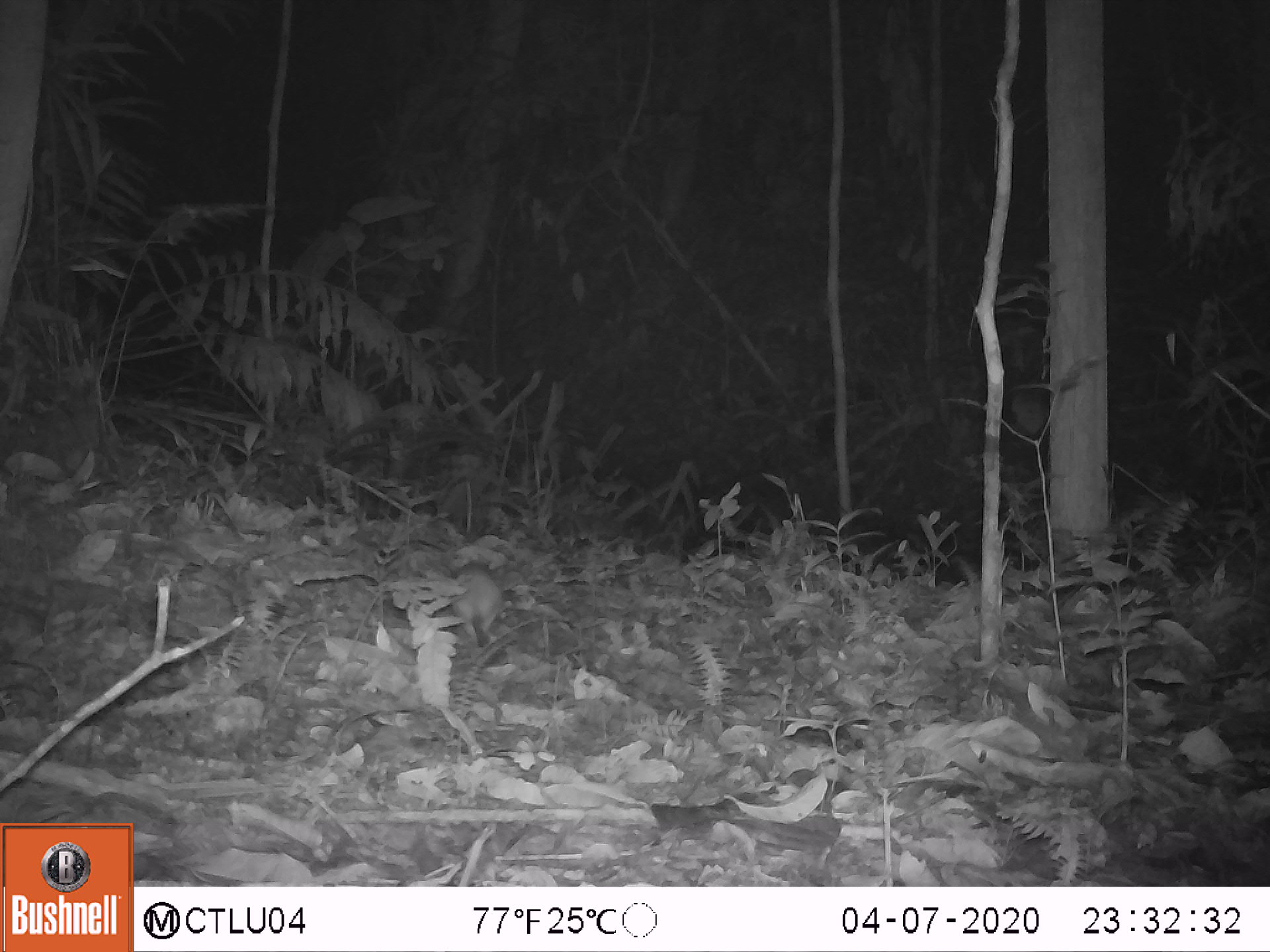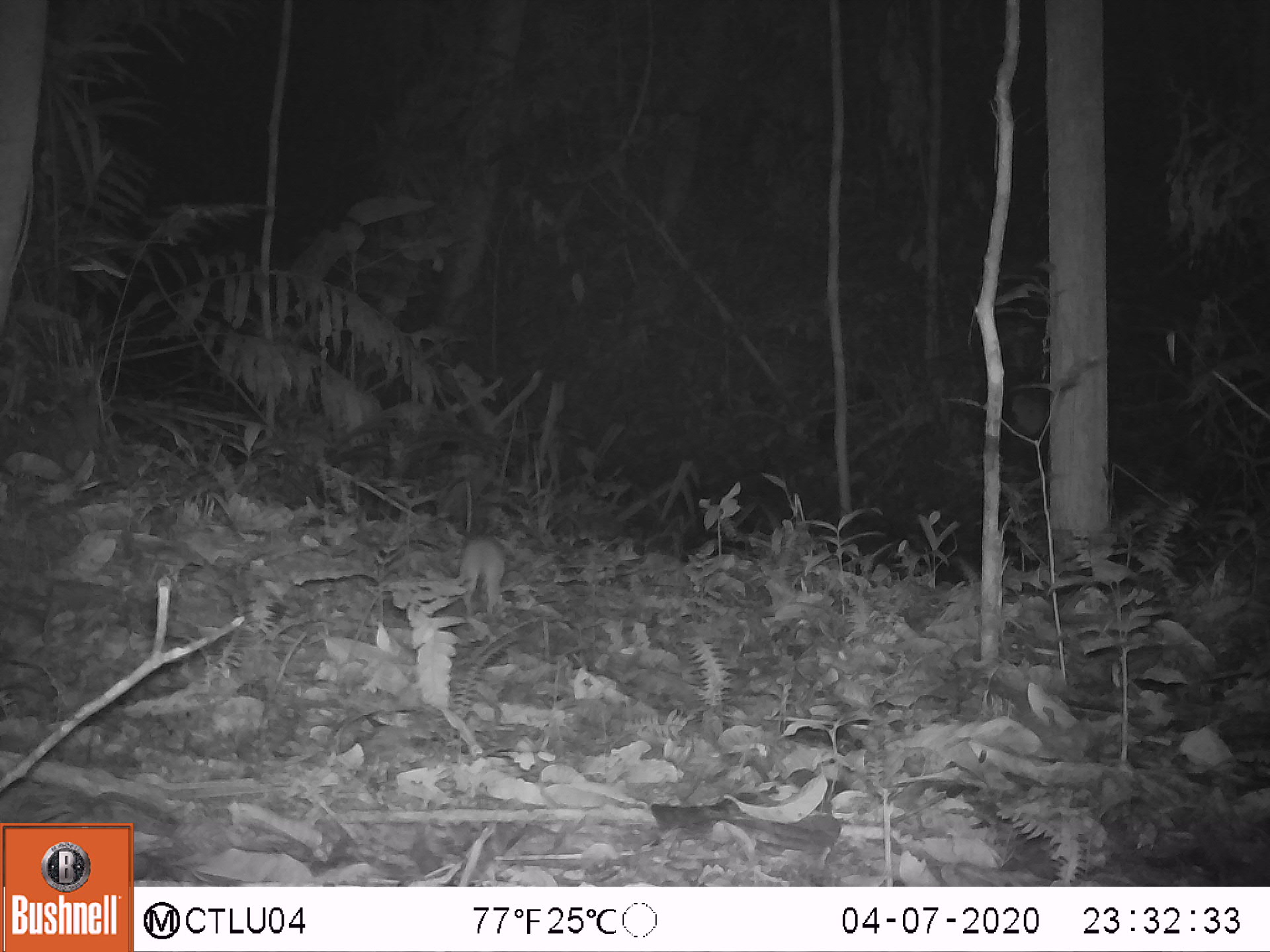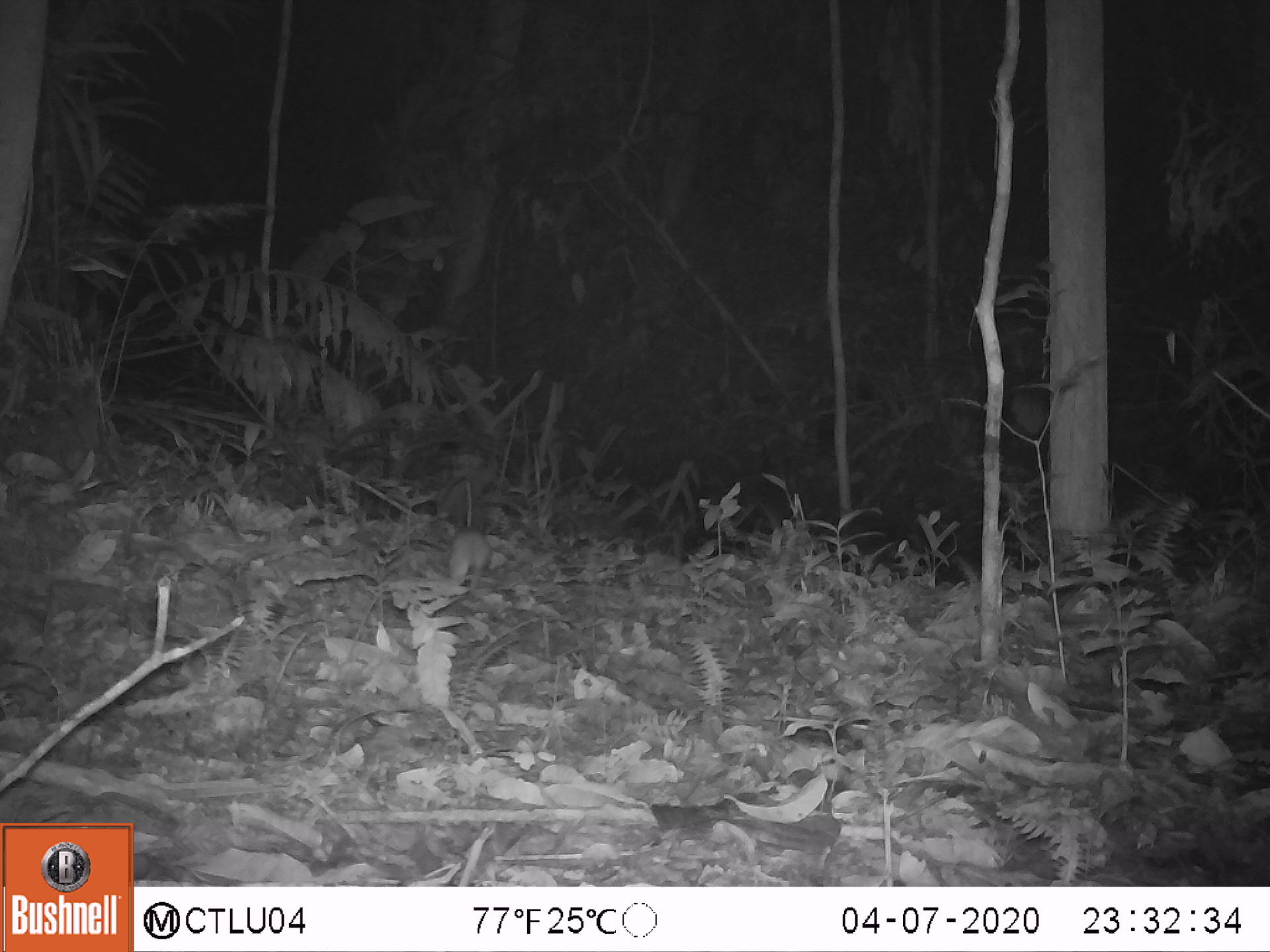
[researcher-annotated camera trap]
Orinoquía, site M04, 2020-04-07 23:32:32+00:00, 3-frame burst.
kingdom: Animalia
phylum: Chordata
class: Mammalia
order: Rodentia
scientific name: Rodentia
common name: rodent